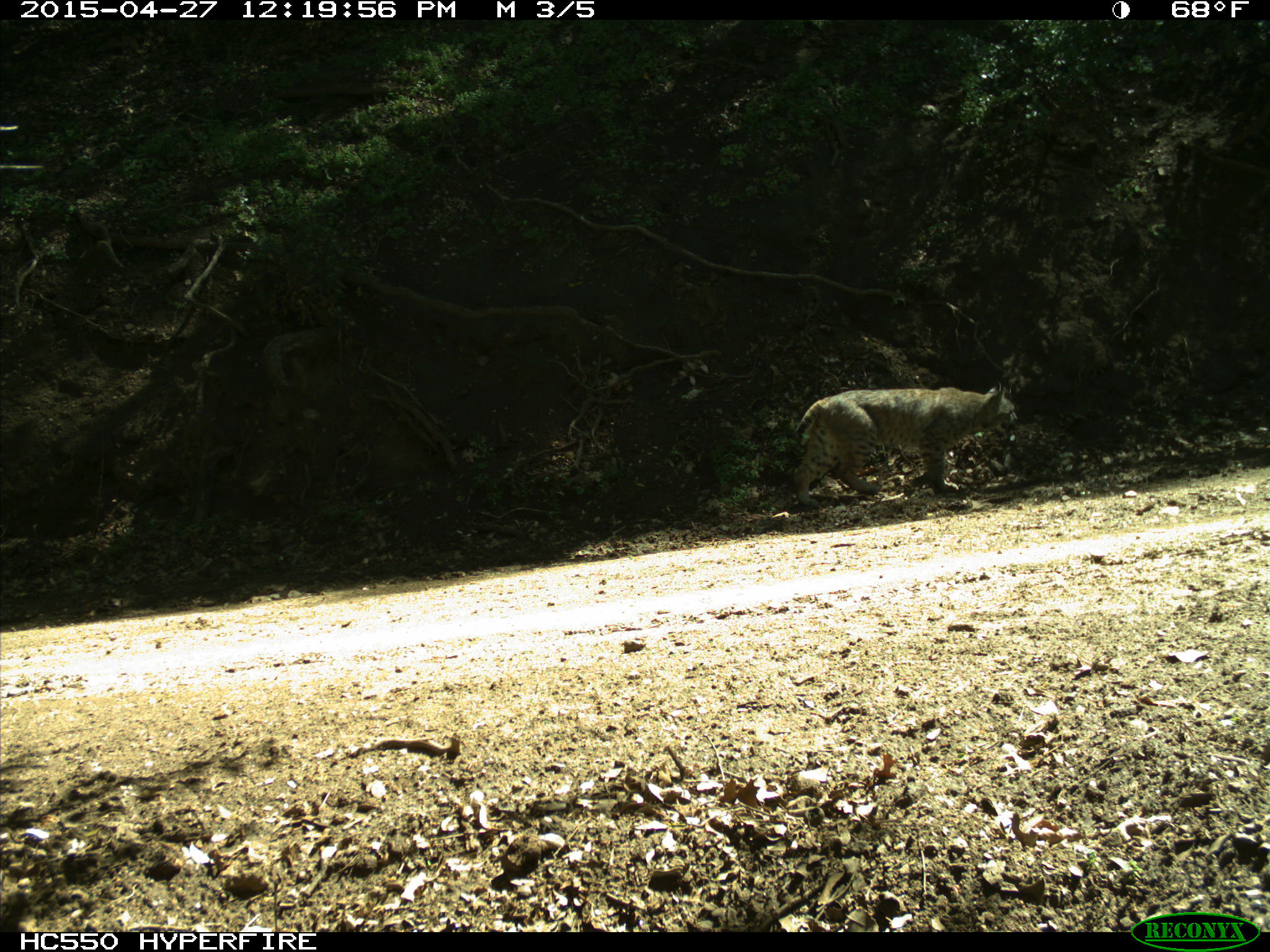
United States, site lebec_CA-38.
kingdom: Animalia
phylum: Chordata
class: Mammalia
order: Carnivora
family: Felidae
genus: Lynx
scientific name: Lynx rufus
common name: bobcat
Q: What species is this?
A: Lynx rufus (bobcat).